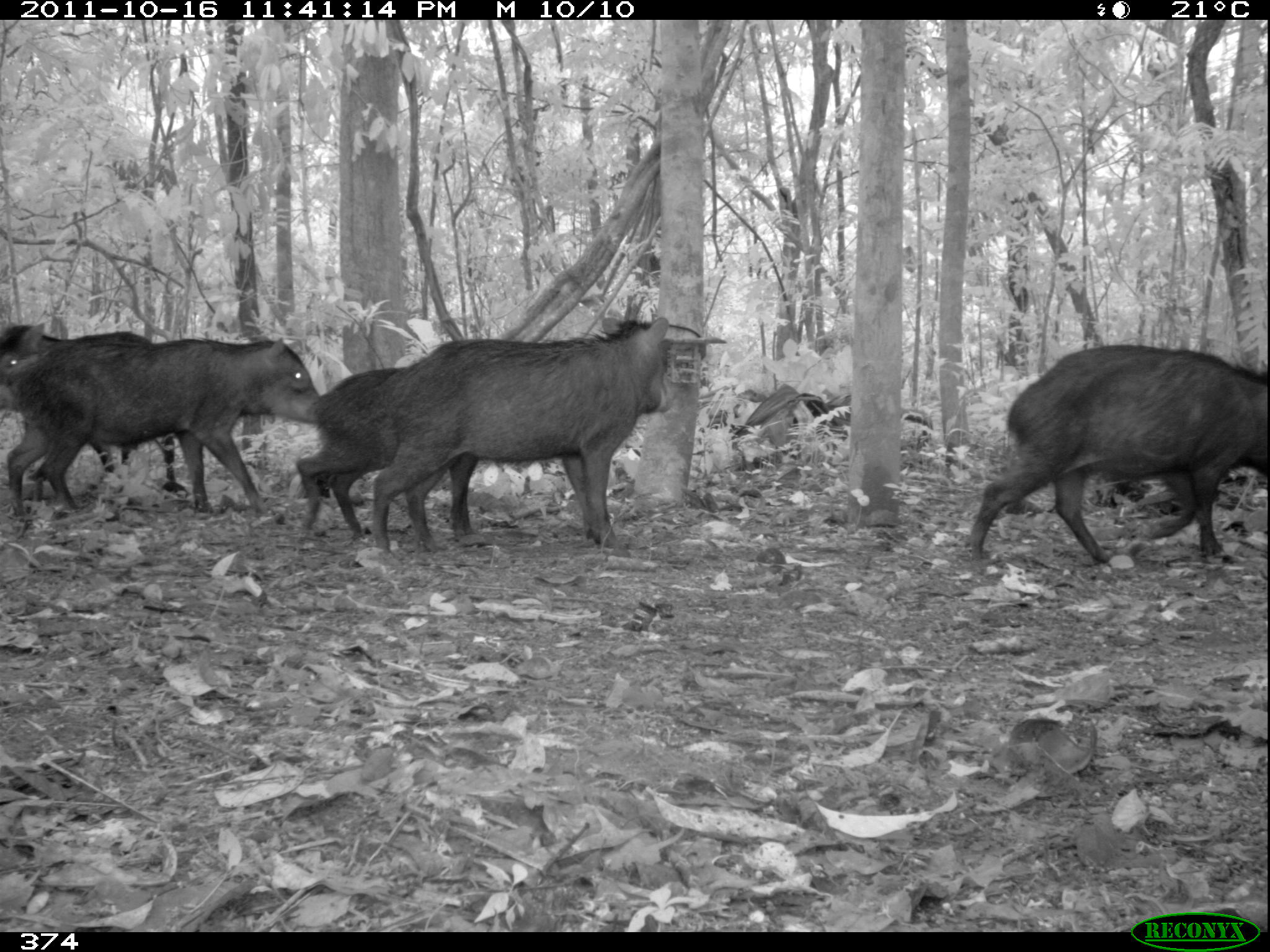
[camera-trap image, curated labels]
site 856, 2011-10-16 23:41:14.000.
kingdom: Animalia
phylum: Chordata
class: Mammalia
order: Artiodactyla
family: Tayassuidae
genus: Tayassu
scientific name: Tayassu pecari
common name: white-lipped peccary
Tayassu pecari (white-lipped peccary).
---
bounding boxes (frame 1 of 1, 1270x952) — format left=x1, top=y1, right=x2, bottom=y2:
tayassu pecari: left=362, top=316, right=669, bottom=557; left=967, top=344, right=1270, bottom=568; left=4, top=332, right=320, bottom=522; left=292, top=362, right=487, bottom=538; left=0, top=319, right=190, bottom=489